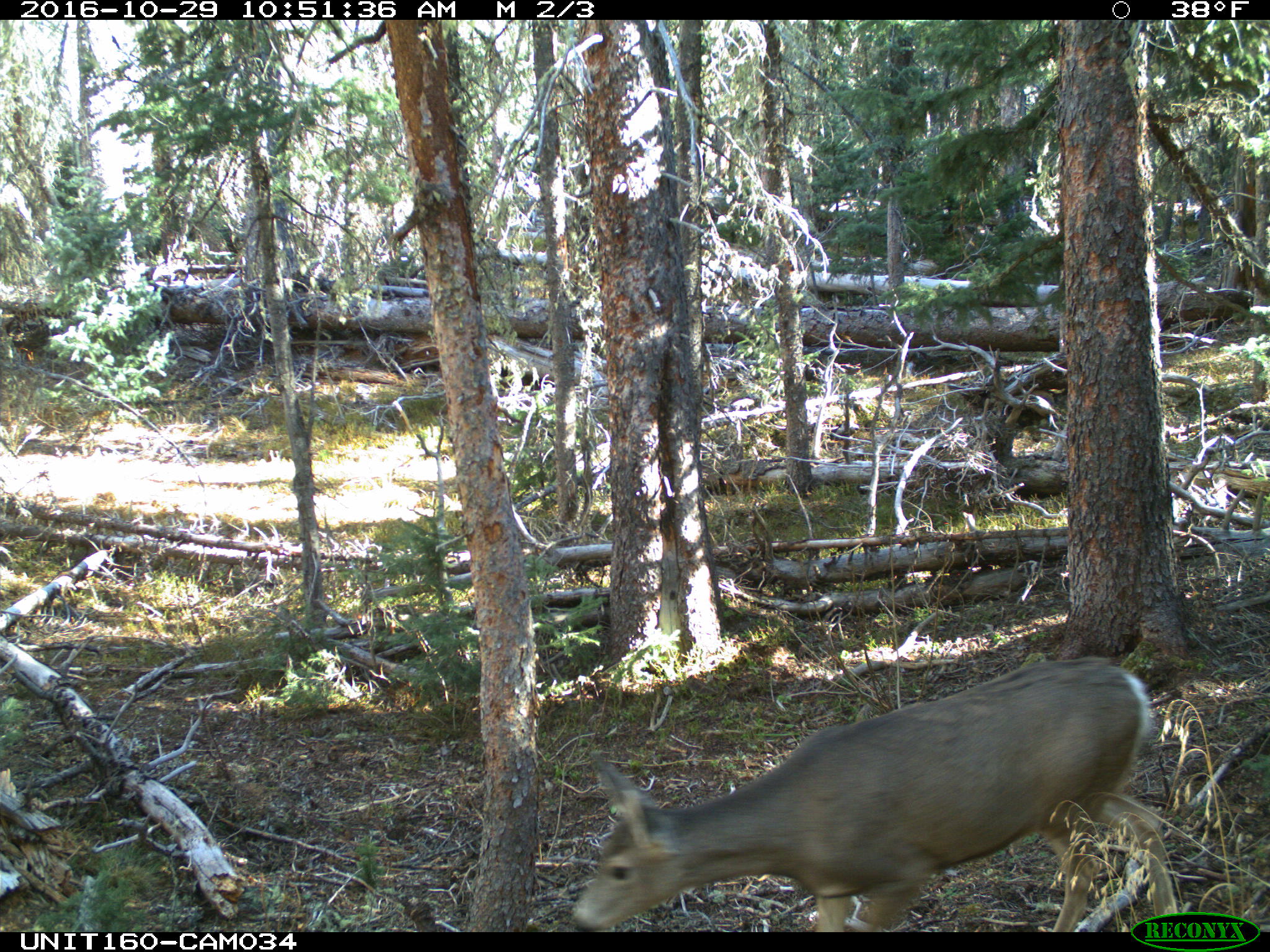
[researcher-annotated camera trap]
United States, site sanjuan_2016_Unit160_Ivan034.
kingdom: Animalia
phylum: Chordata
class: Mammalia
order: Artiodactyla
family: Cervidae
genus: Odocoileus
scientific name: Odocoileus hemionus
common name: mule deer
Odocoileus hemionus (mule deer).